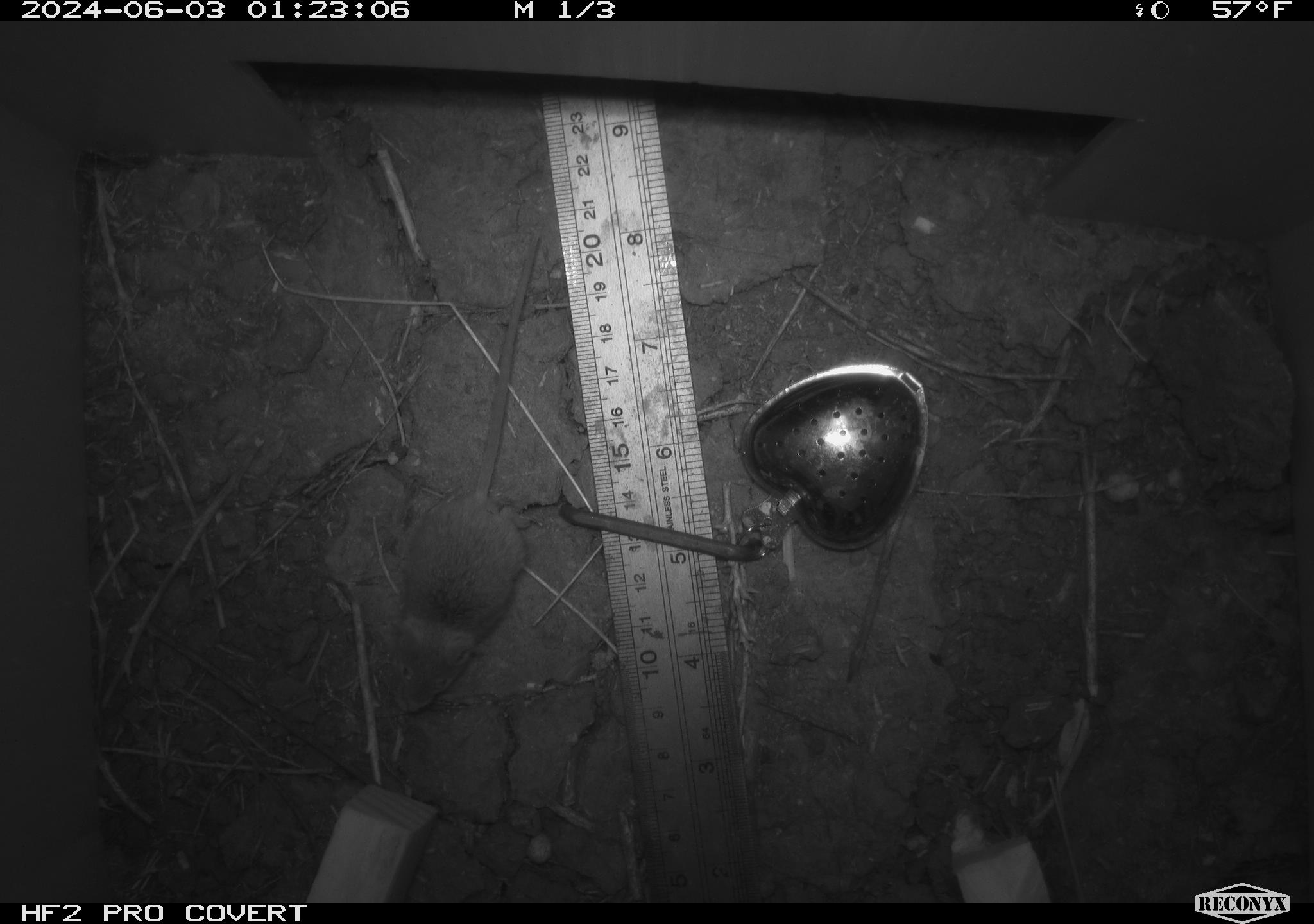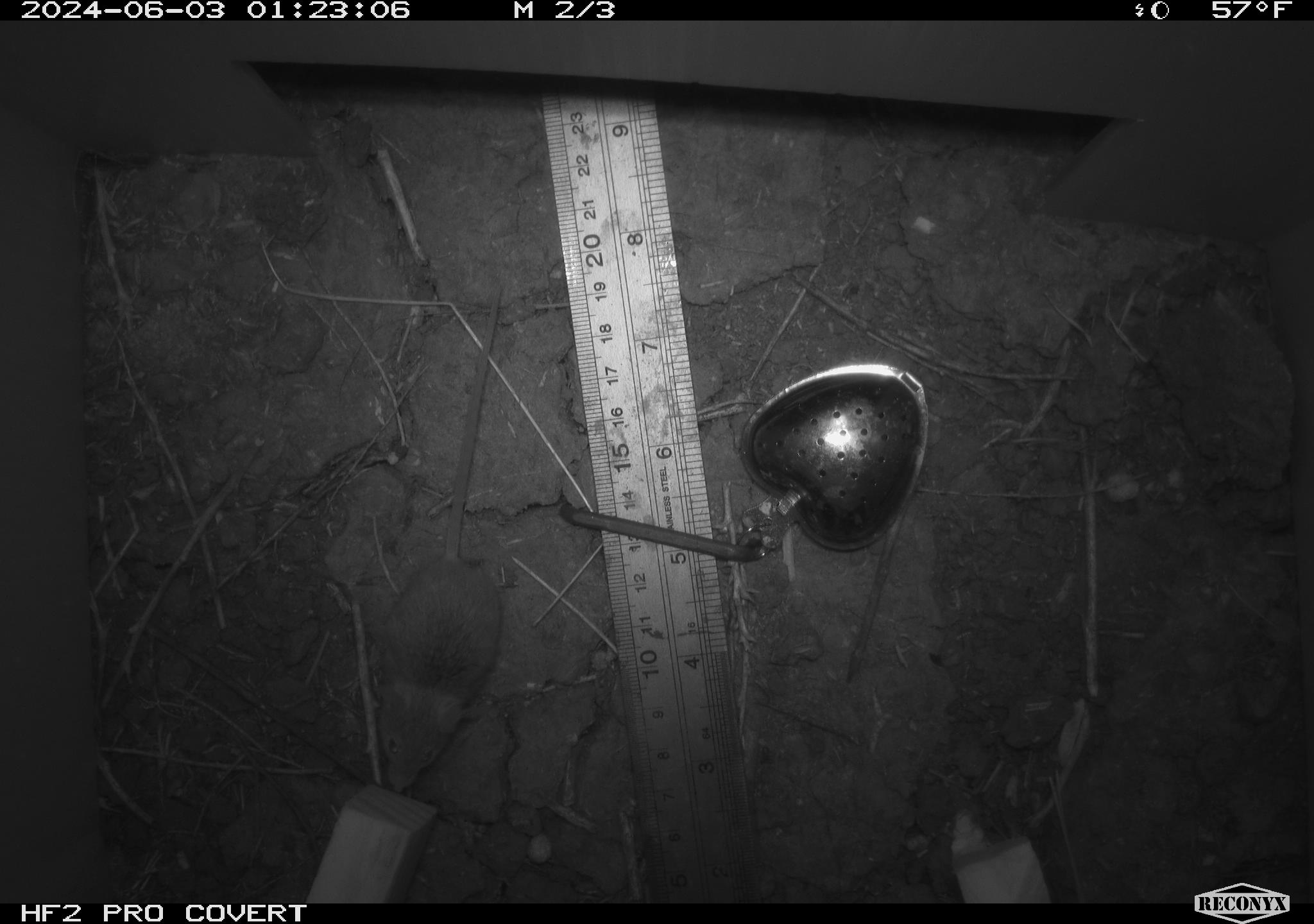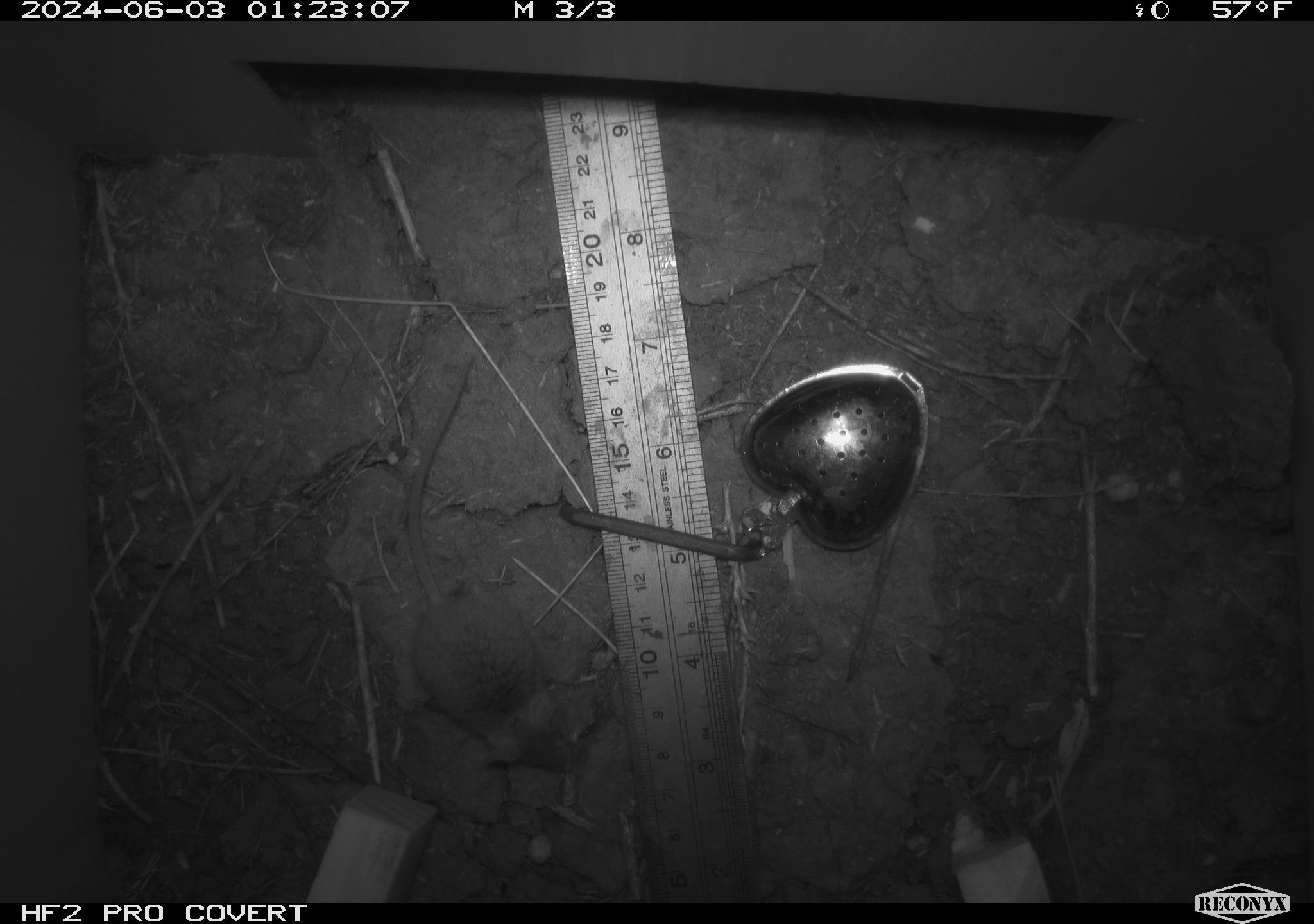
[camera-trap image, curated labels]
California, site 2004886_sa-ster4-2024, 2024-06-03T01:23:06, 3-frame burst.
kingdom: Animalia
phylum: Chordata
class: Mammalia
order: Rodentia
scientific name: Rodentia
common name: mouse species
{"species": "mouse species (Rodentia)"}